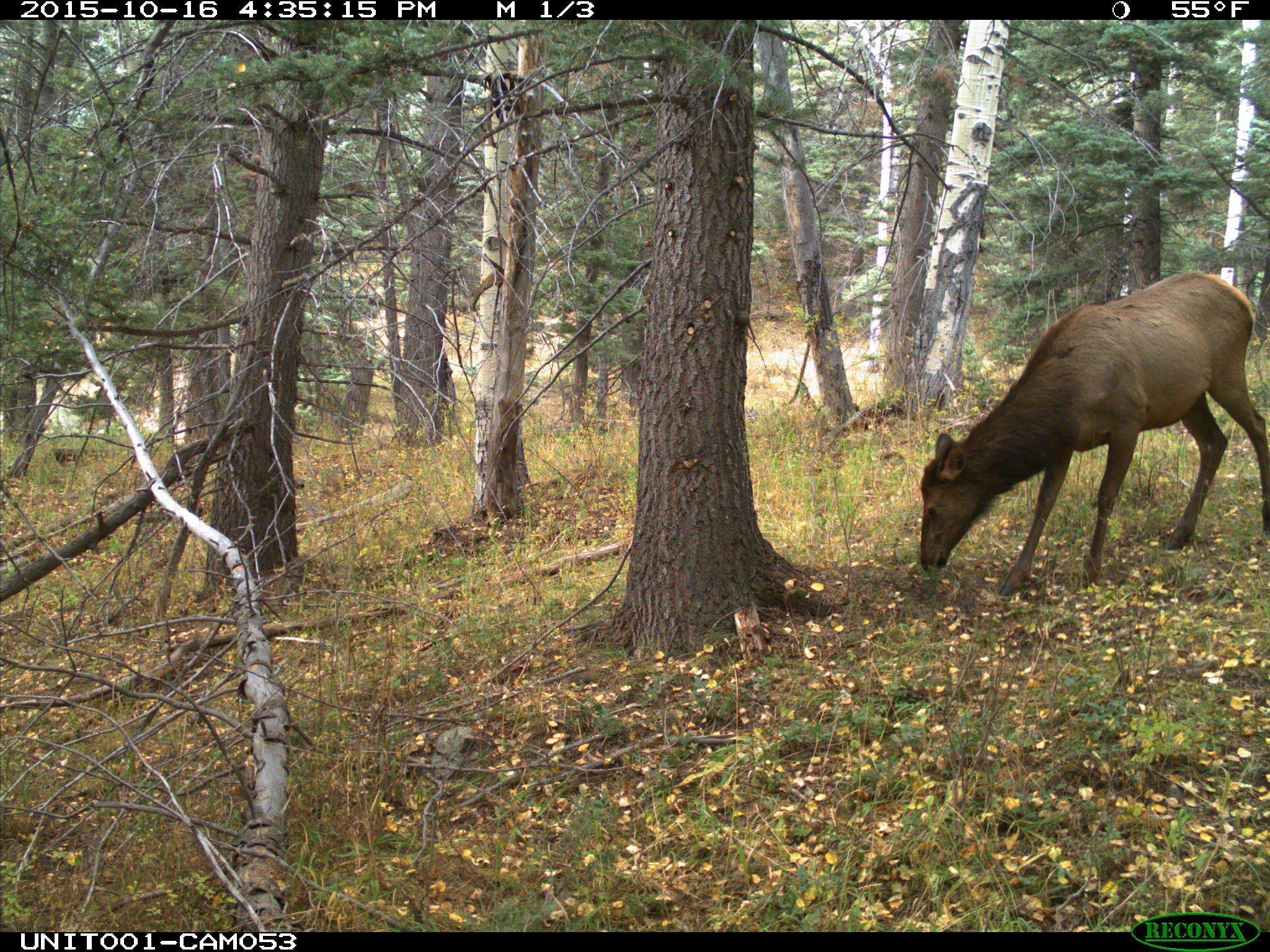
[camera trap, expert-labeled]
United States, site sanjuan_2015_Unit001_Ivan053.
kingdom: Animalia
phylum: Chordata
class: Mammalia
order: Artiodactyla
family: Cervidae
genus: Cervus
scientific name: Cervus elaphus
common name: red deer